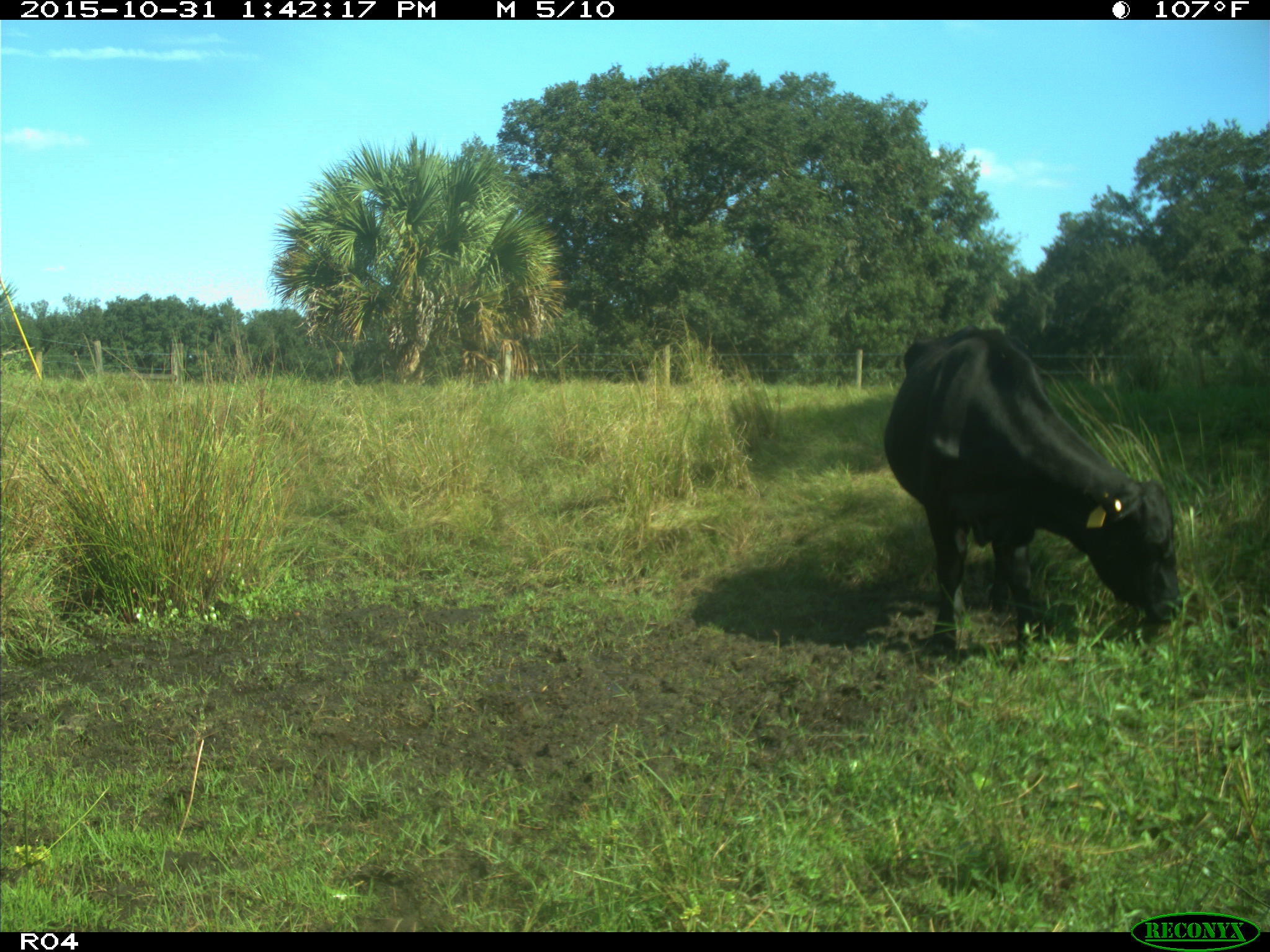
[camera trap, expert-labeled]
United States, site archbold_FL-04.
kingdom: Animalia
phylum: Chordata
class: Mammalia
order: Artiodactyla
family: Bovidae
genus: Bos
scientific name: Bos taurus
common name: domestic cow